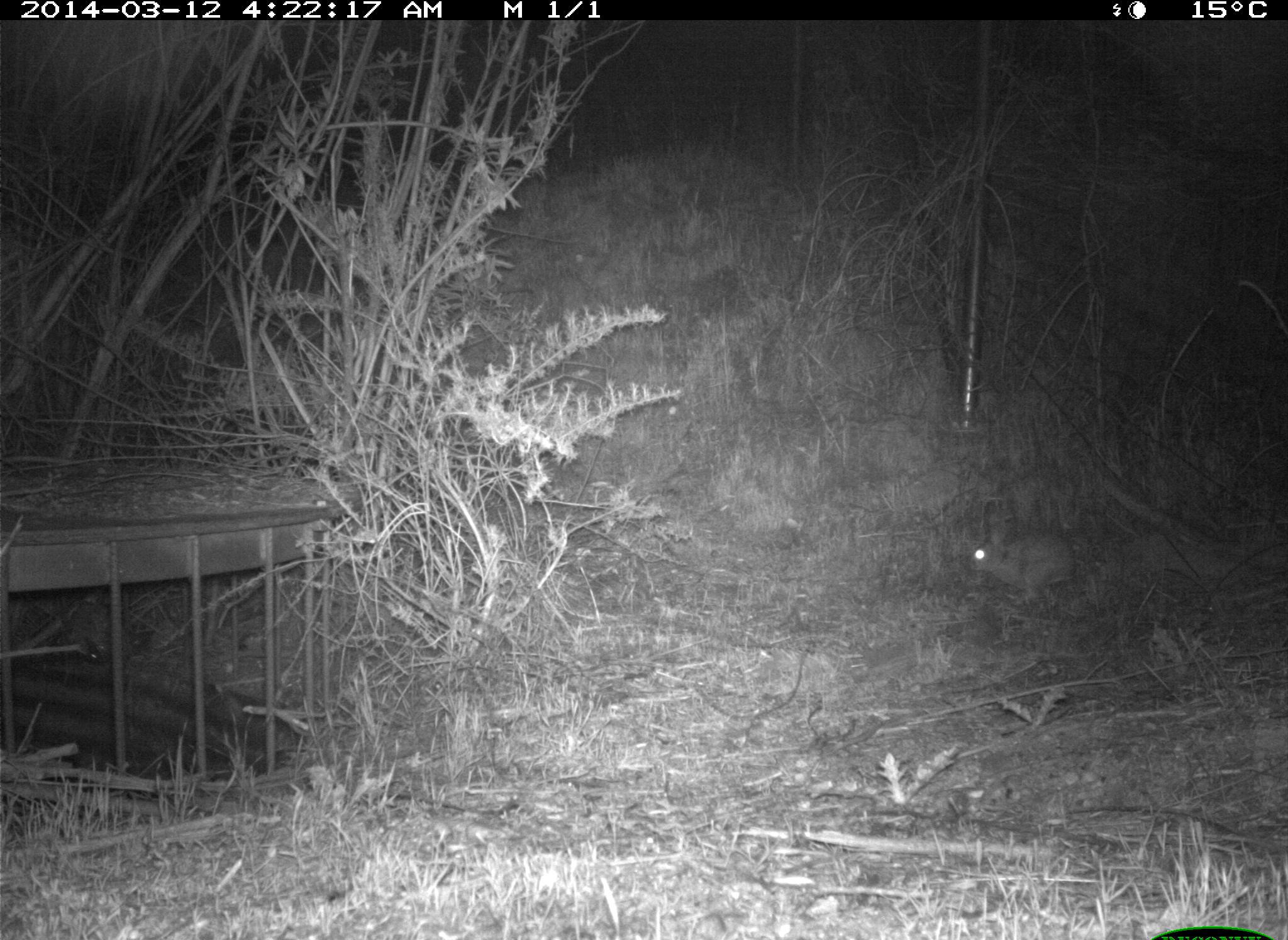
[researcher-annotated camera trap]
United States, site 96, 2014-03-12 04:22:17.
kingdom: Animalia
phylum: Chordata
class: Mammalia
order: Lagomorpha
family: Leporidae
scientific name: Leporidae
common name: rabbits and hares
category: rabbit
Rabbit (rabbits and hares) (Leporidae).